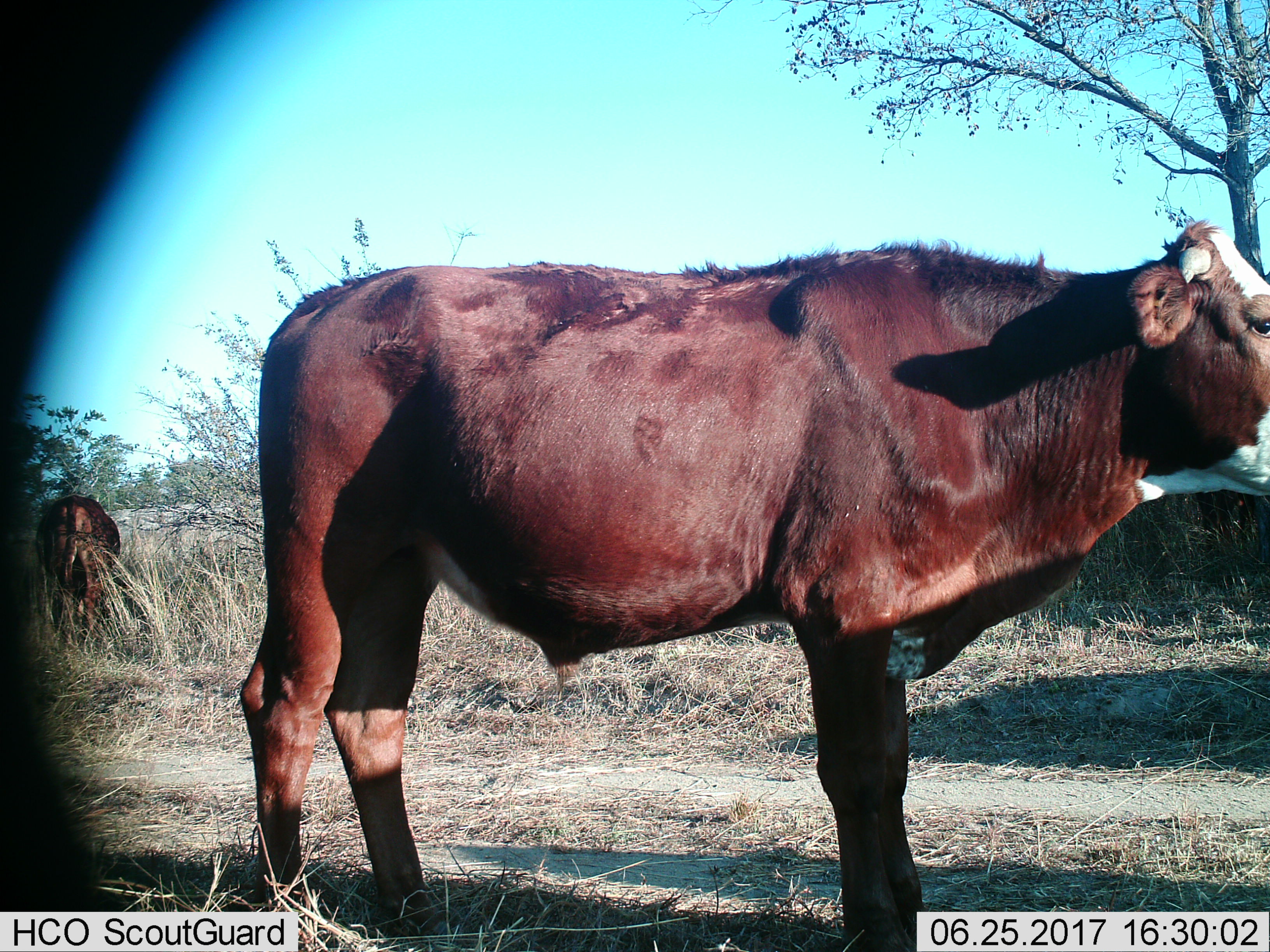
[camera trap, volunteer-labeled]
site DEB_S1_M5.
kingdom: Animalia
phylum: Chordata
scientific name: Vertebrata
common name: domestic animal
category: domesticanimal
Domesticanimal (domestic animal) (Vertebrata), count 2. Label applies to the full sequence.